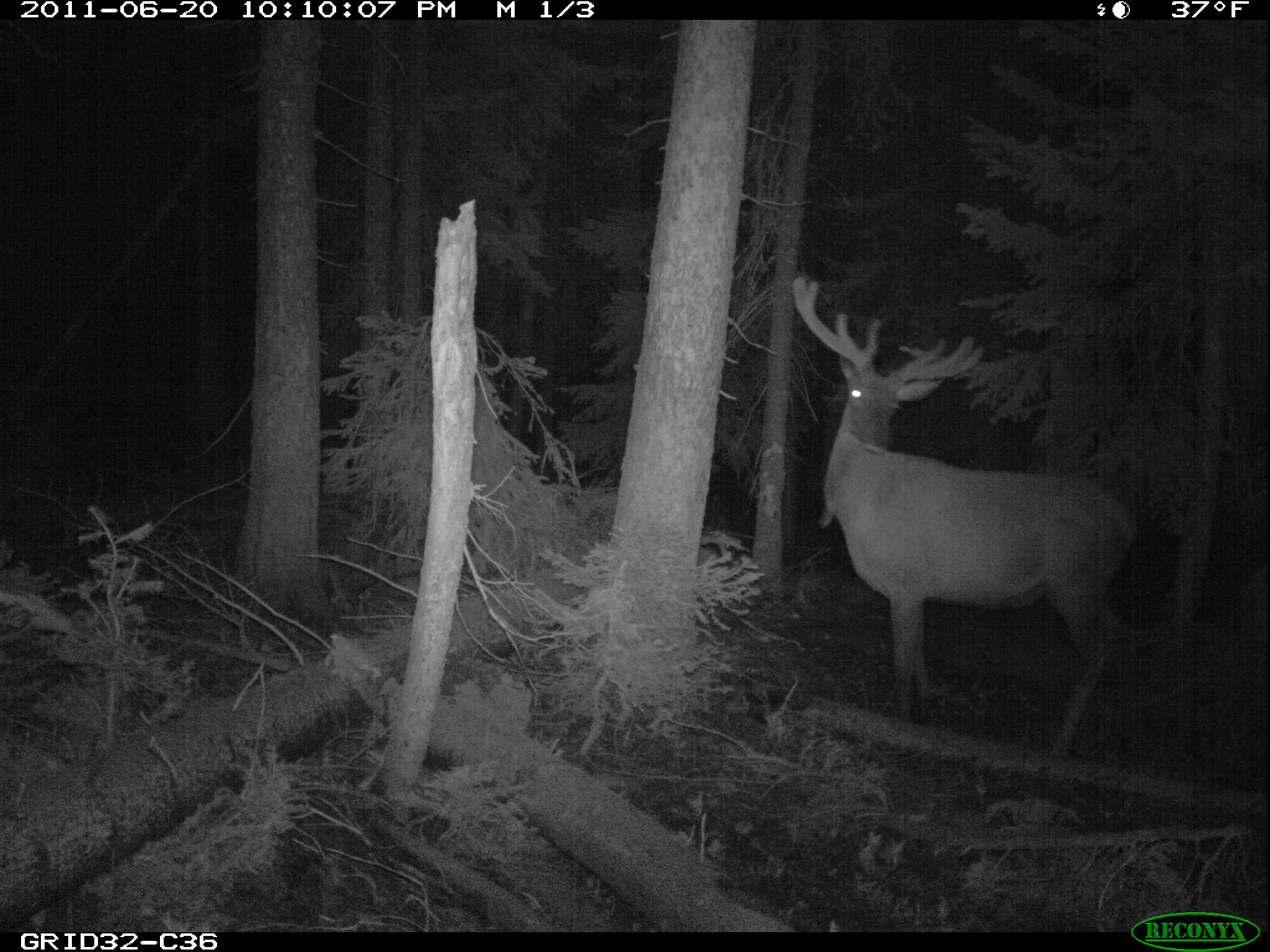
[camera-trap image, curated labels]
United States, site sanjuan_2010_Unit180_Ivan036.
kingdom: Animalia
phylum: Chordata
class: Mammalia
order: Artiodactyla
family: Cervidae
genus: Cervus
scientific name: Cervus elaphus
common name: red deer